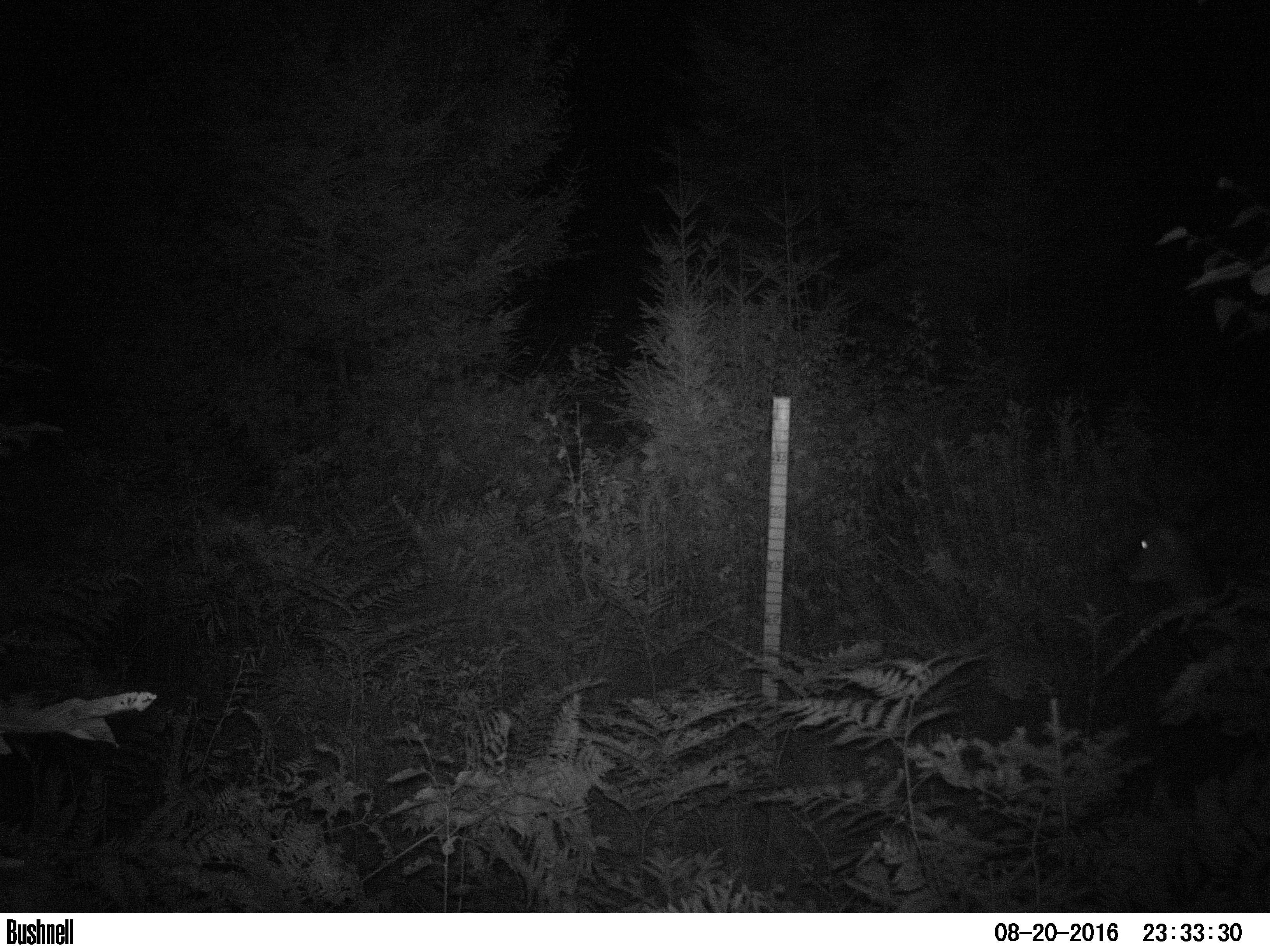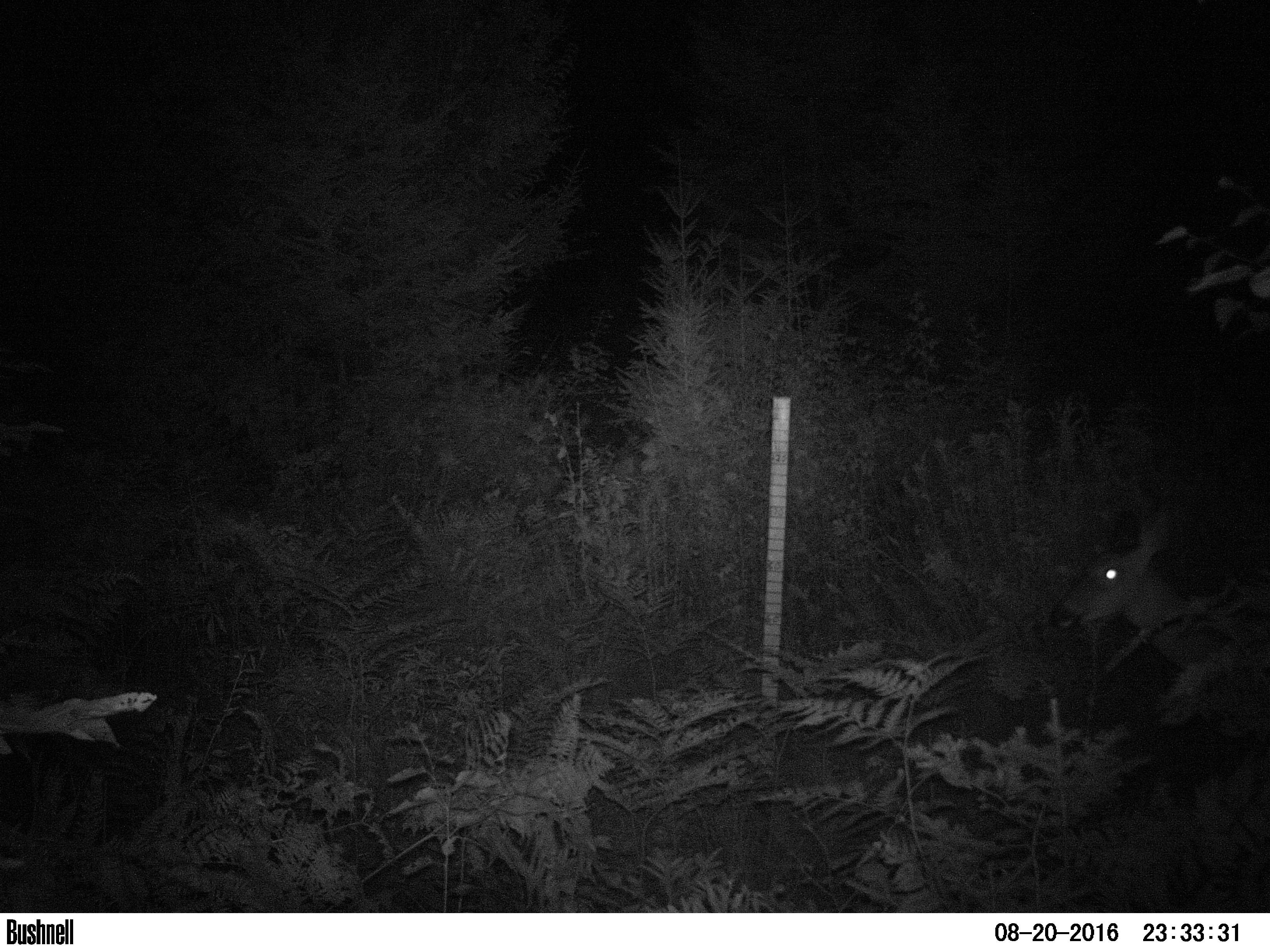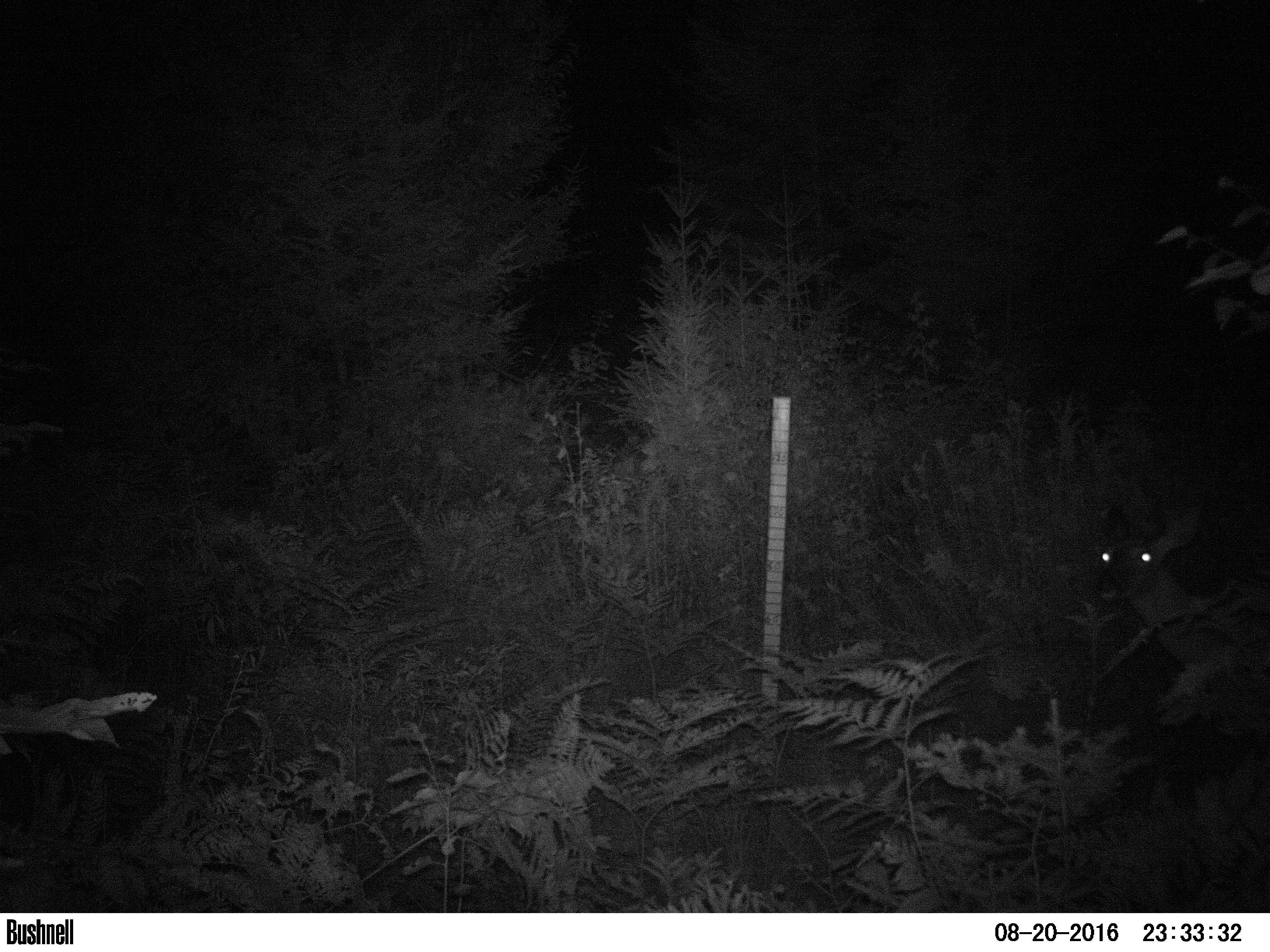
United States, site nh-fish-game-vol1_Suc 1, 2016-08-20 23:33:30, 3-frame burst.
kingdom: Animalia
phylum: Chordata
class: Mammalia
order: Artiodactyla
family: Cervidae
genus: Odocoileus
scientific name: Odocoileus virginianus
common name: white-tailed deer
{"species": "white-tailed deer (Odocoileus virginianus)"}